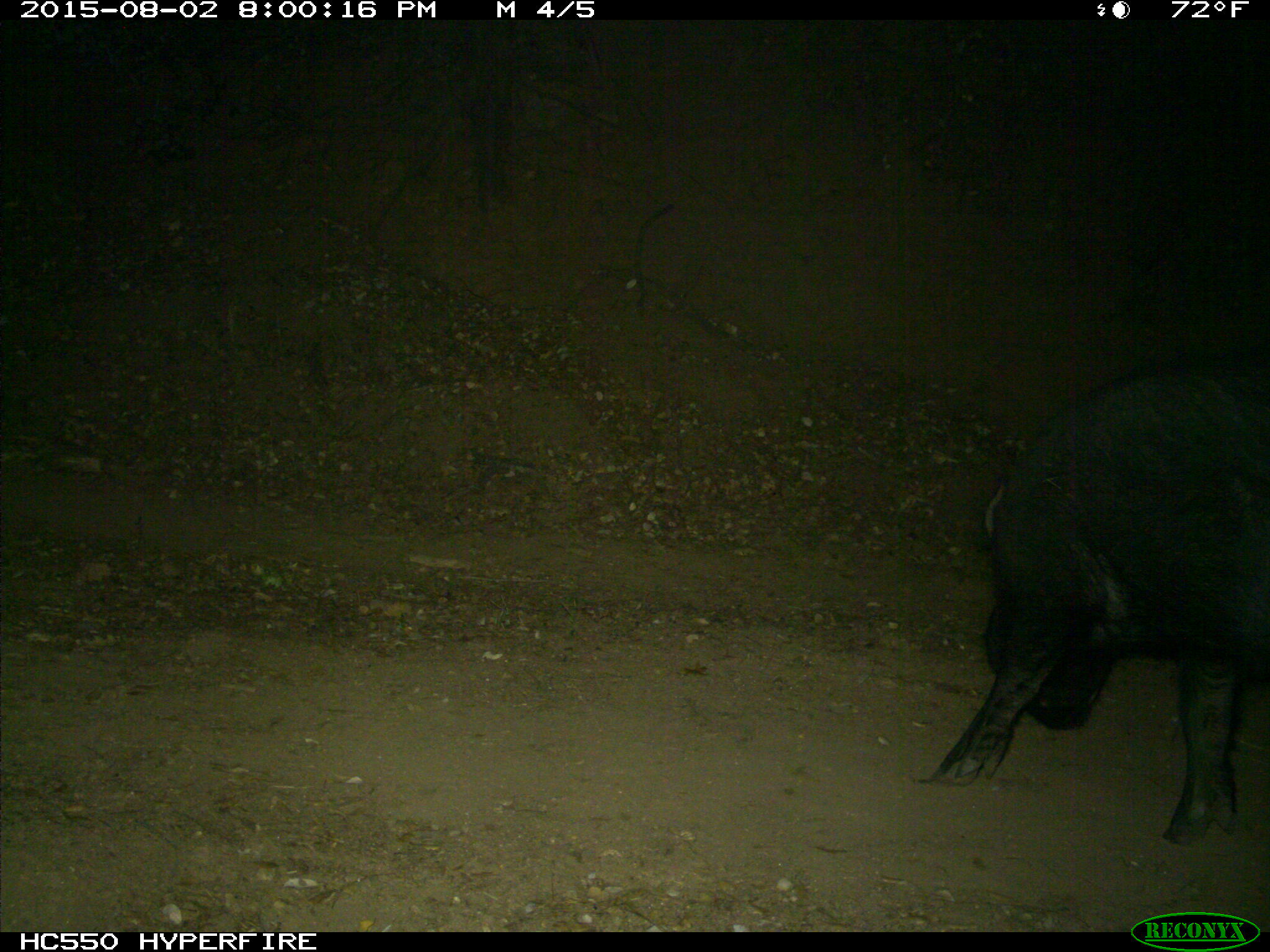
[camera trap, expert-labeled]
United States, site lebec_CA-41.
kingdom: Animalia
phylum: Chordata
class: Mammalia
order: Artiodactyla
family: Suidae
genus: Sus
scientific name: Sus scrofa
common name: wild boar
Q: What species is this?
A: Sus scrofa (wild boar).